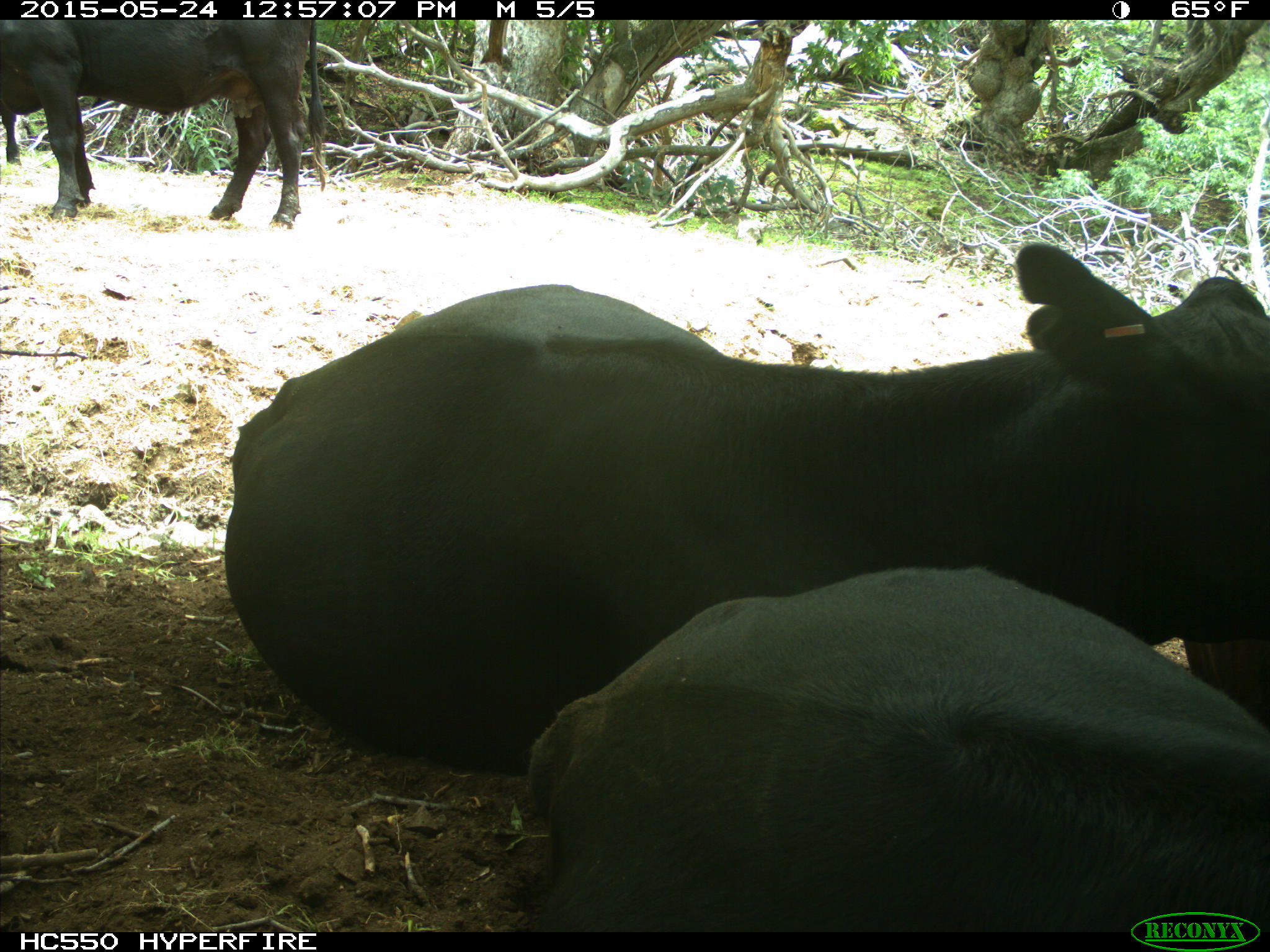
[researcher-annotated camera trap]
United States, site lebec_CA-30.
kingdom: Animalia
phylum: Chordata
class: Mammalia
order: Artiodactyla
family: Bovidae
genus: Bos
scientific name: Bos taurus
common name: domestic cow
Bos taurus (domestic cow).